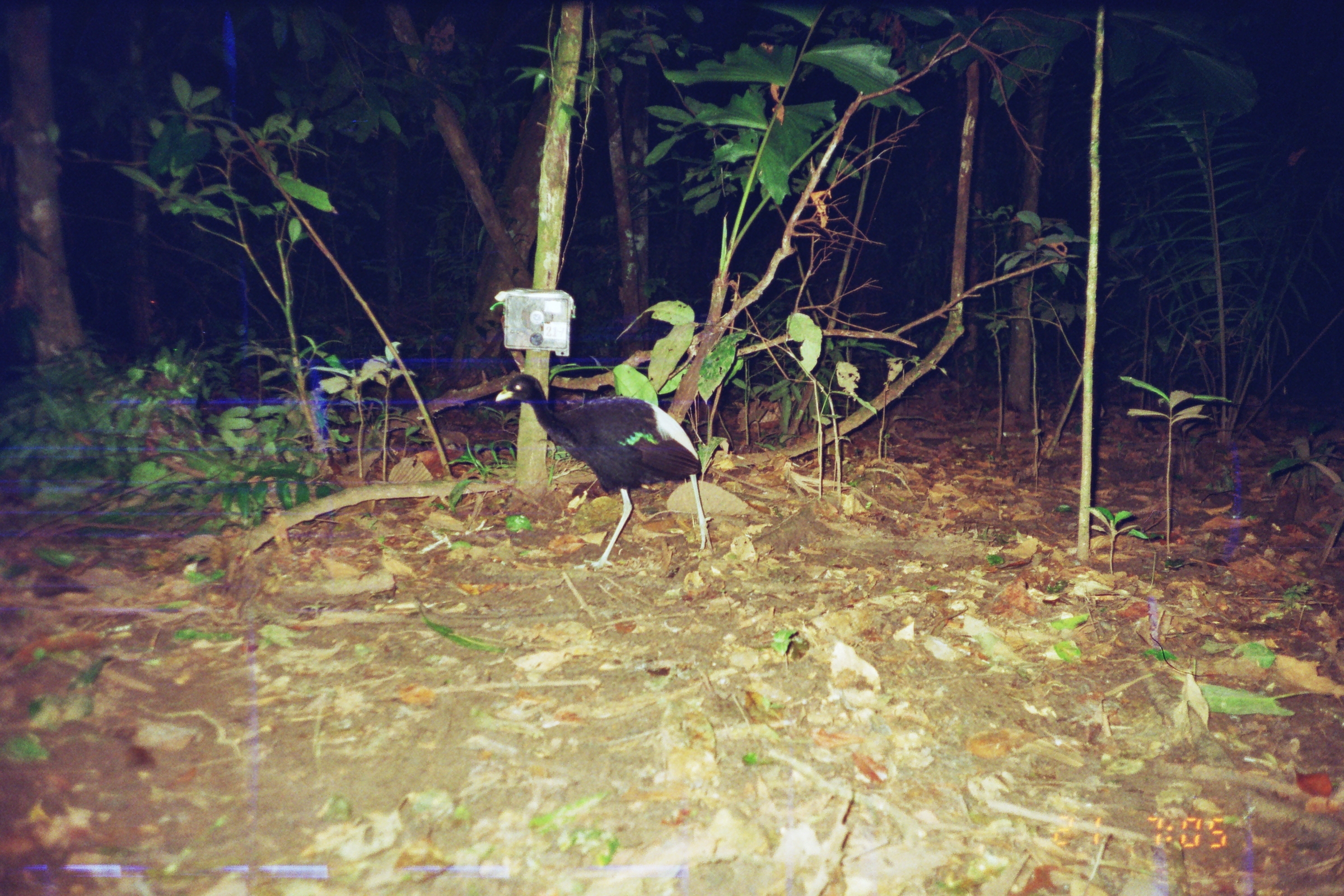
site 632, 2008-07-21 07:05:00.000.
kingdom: Animalia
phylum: Chordata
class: Aves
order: Gruiformes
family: Psophiidae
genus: Psophia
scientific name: Psophia leucoptera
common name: pale-winged trumpeter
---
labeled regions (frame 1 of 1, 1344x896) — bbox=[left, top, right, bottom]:
psophia leucoptera: bbox=[495, 372, 715, 570]